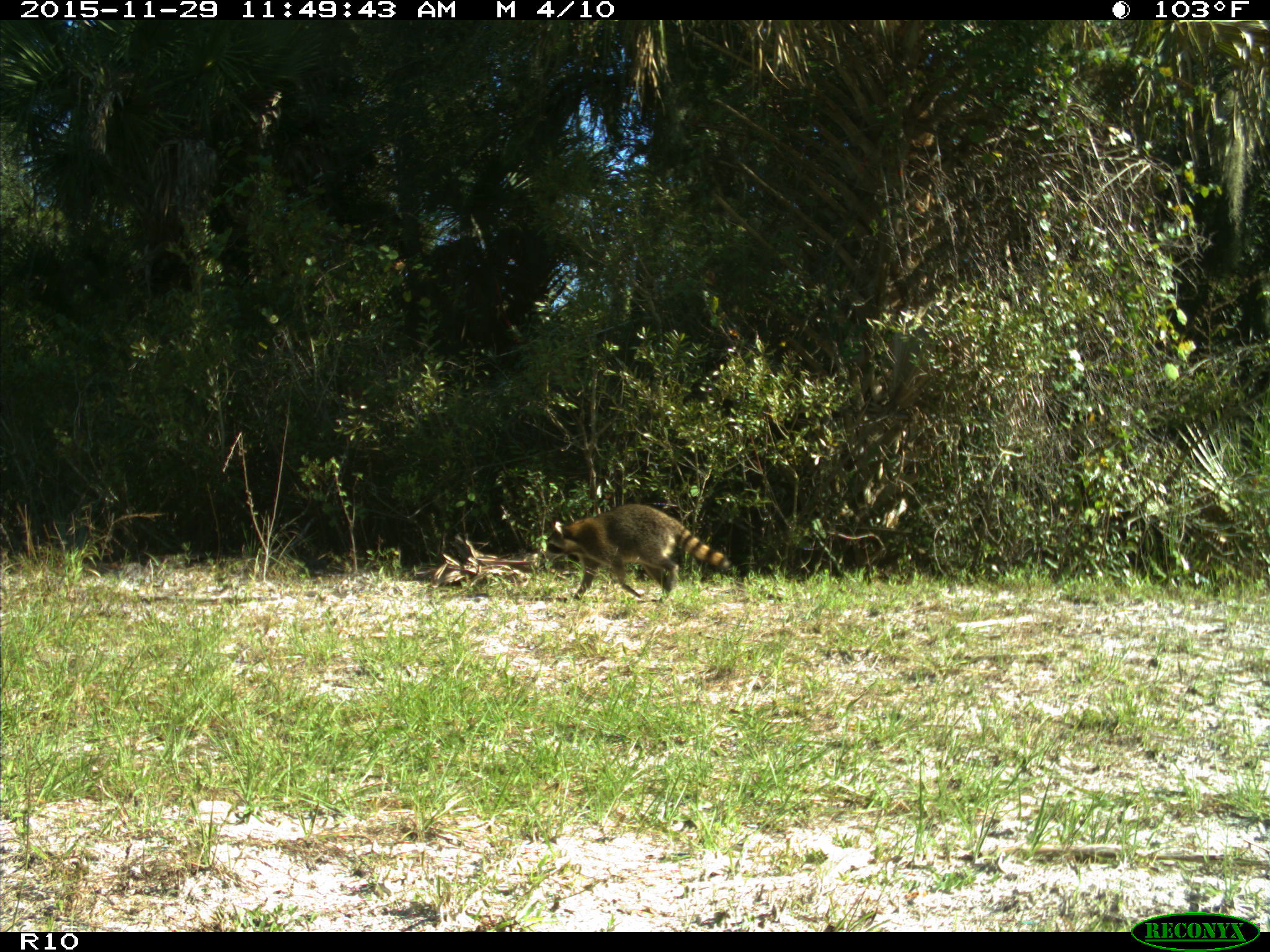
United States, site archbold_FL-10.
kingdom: Animalia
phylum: Chordata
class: Mammalia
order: Carnivora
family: Procyonidae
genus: Procyon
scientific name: Procyon lotor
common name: common raccoon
Procyon lotor (common raccoon).